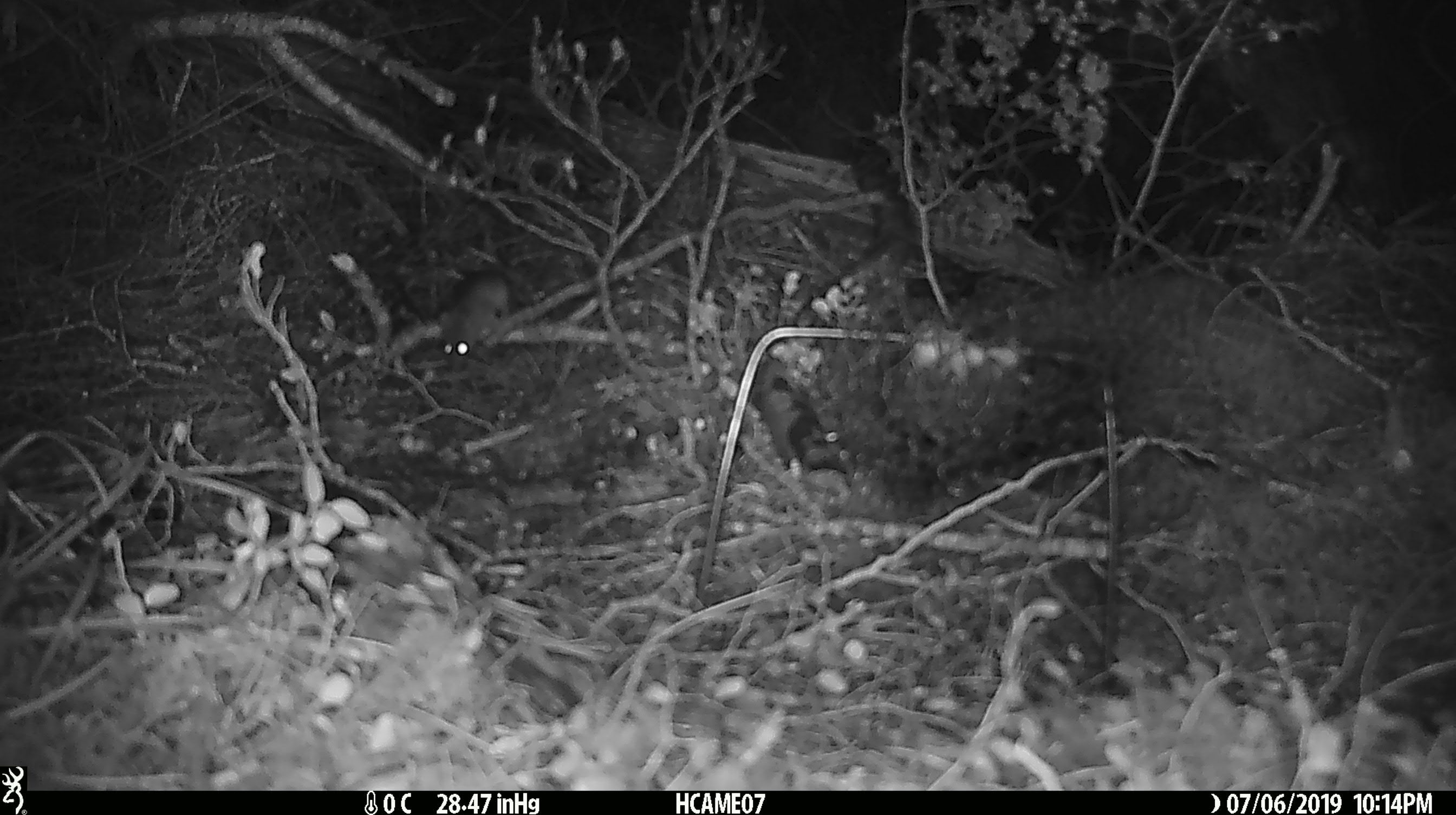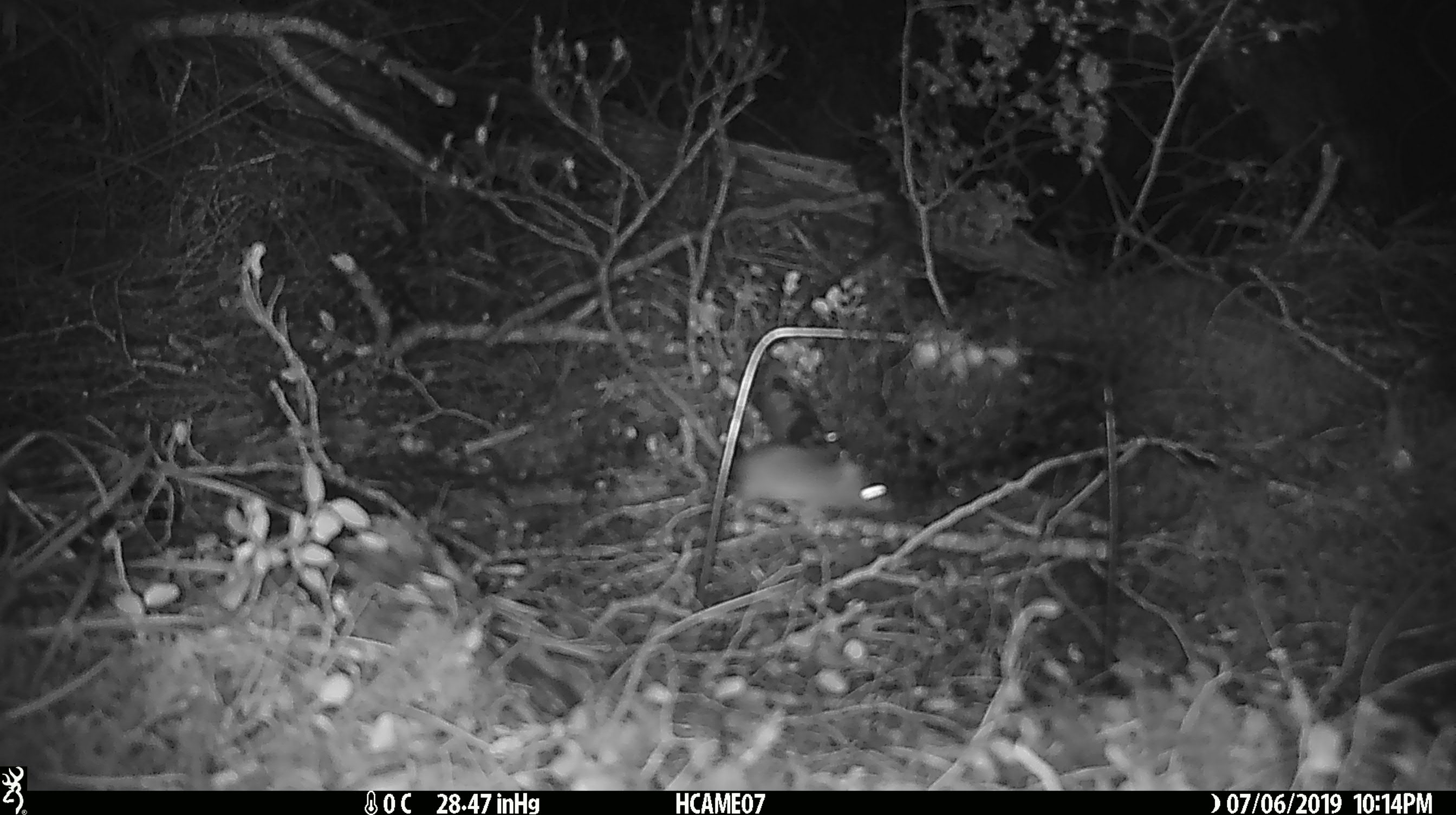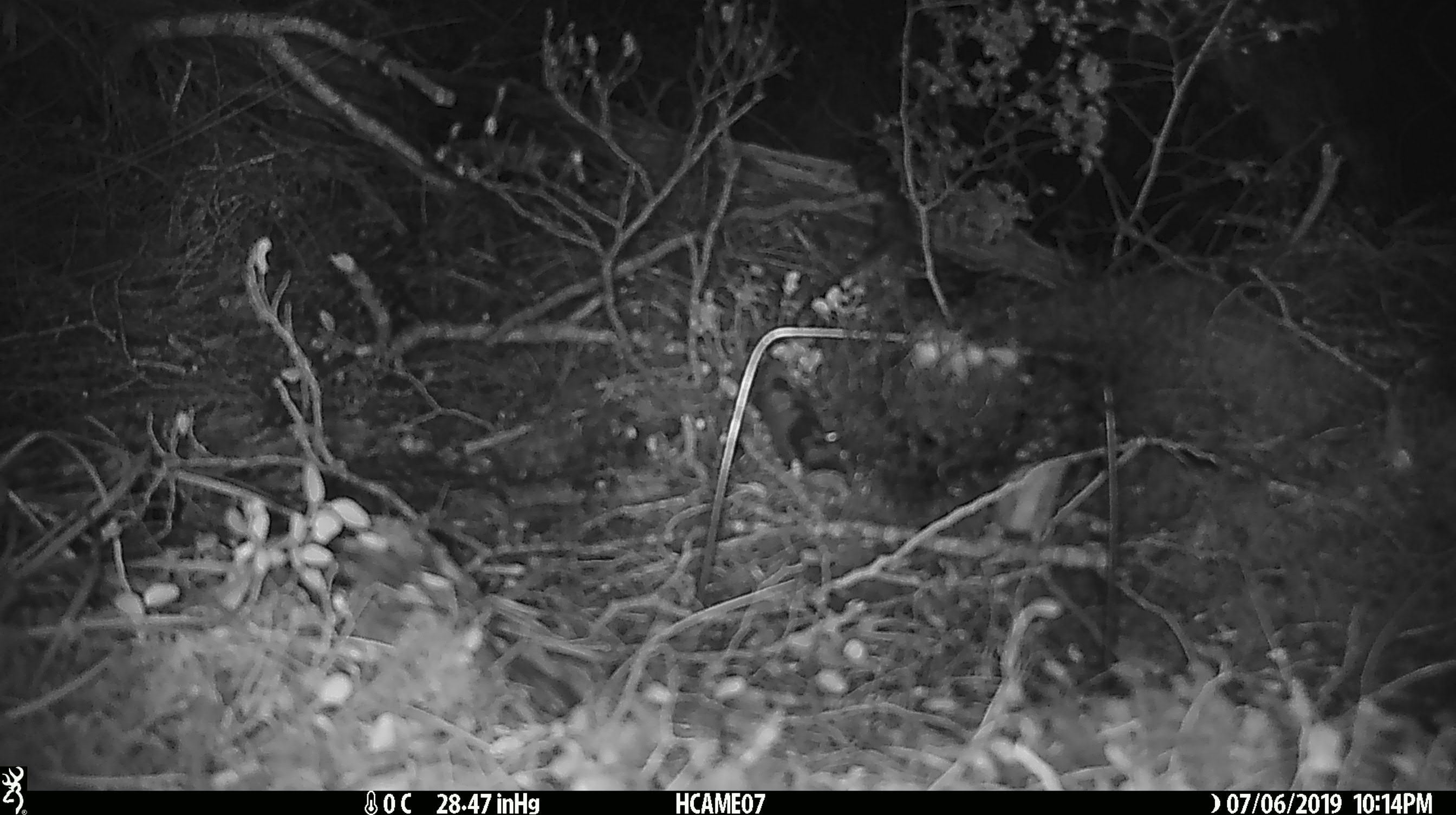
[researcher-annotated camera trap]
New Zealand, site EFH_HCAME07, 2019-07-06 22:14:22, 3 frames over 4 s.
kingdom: Animalia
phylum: Chordata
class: Mammalia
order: Rodentia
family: Muridae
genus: Mus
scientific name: Mus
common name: mouse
Mouse (Mus).